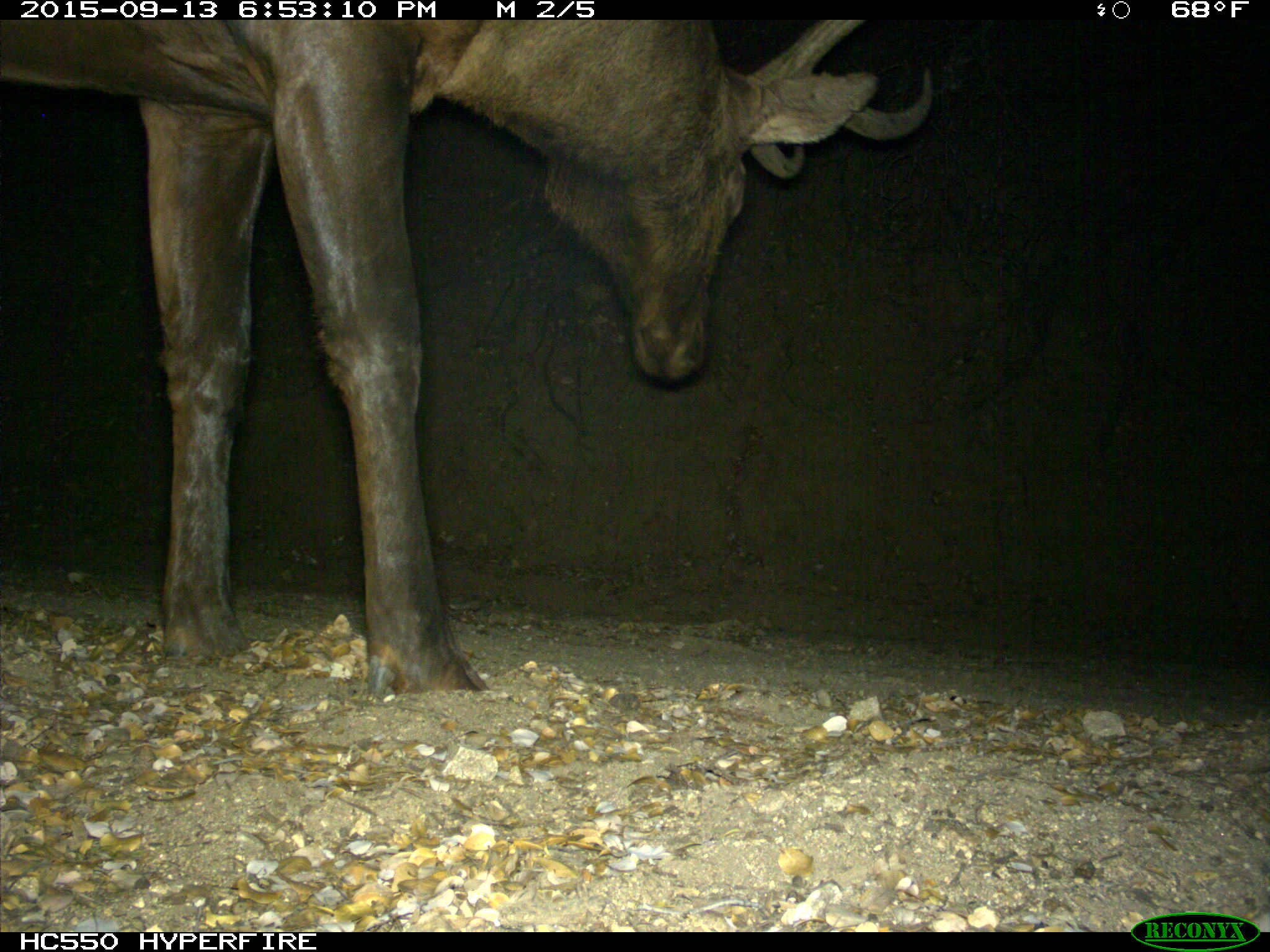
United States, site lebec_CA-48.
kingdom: Animalia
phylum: Chordata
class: Mammalia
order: Artiodactyla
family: Cervidae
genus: Cervus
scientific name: Cervus canadensis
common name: elk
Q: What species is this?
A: Cervus canadensis (elk).